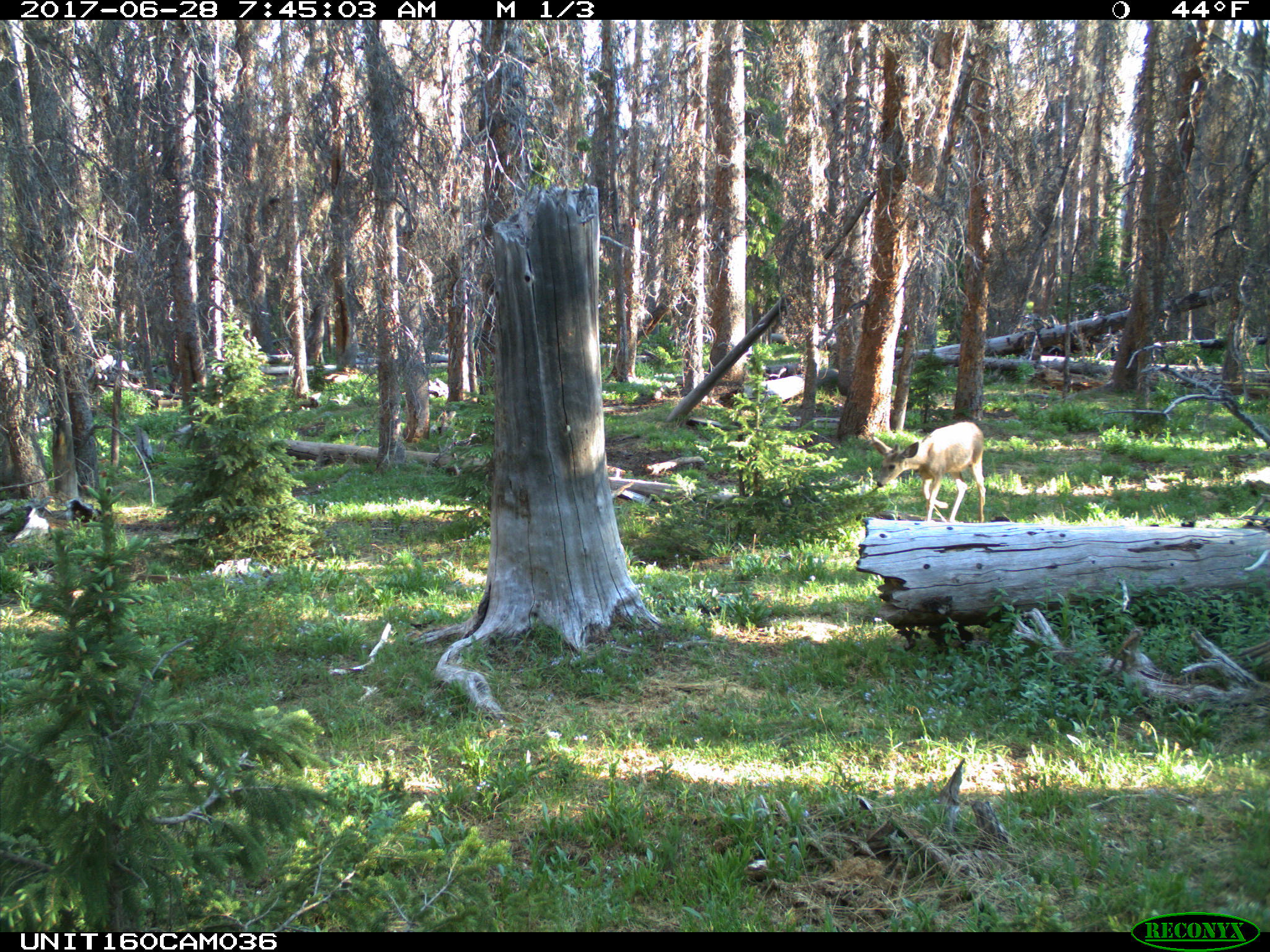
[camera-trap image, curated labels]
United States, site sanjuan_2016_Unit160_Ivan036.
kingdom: Animalia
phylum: Chordata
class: Mammalia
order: Artiodactyla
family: Cervidae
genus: Odocoileus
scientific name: Odocoileus hemionus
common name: mule deer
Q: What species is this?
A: Odocoileus hemionus (mule deer).